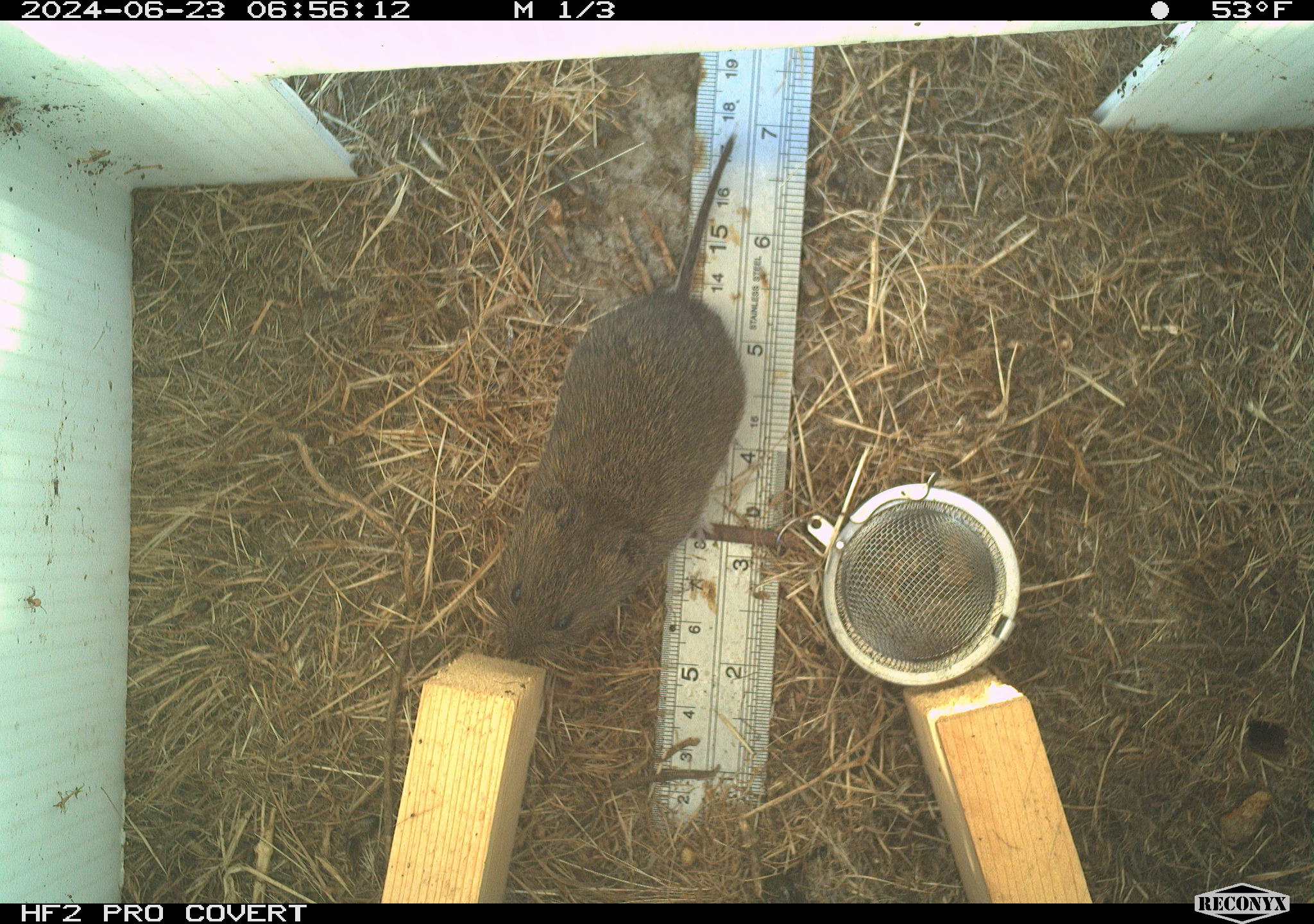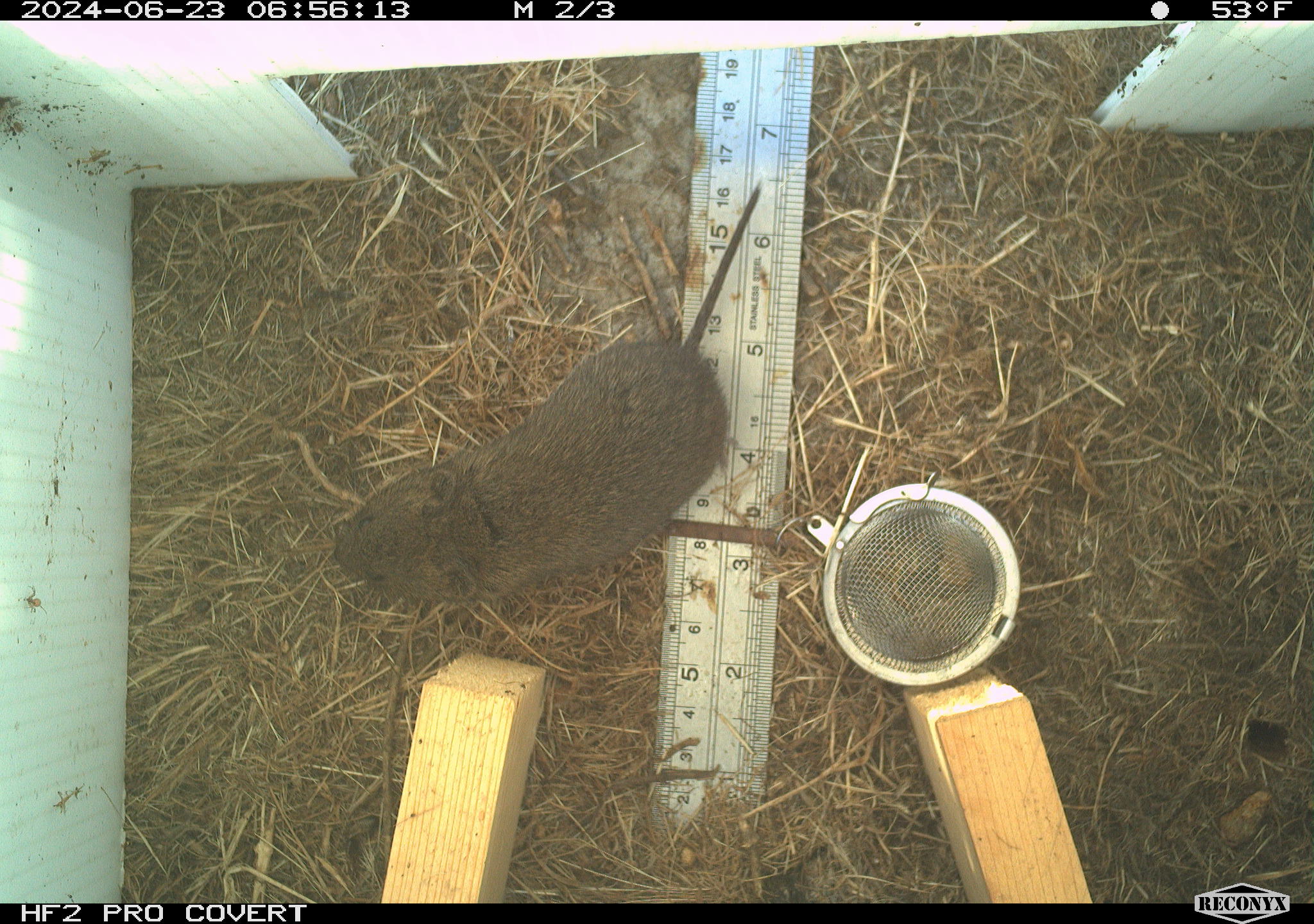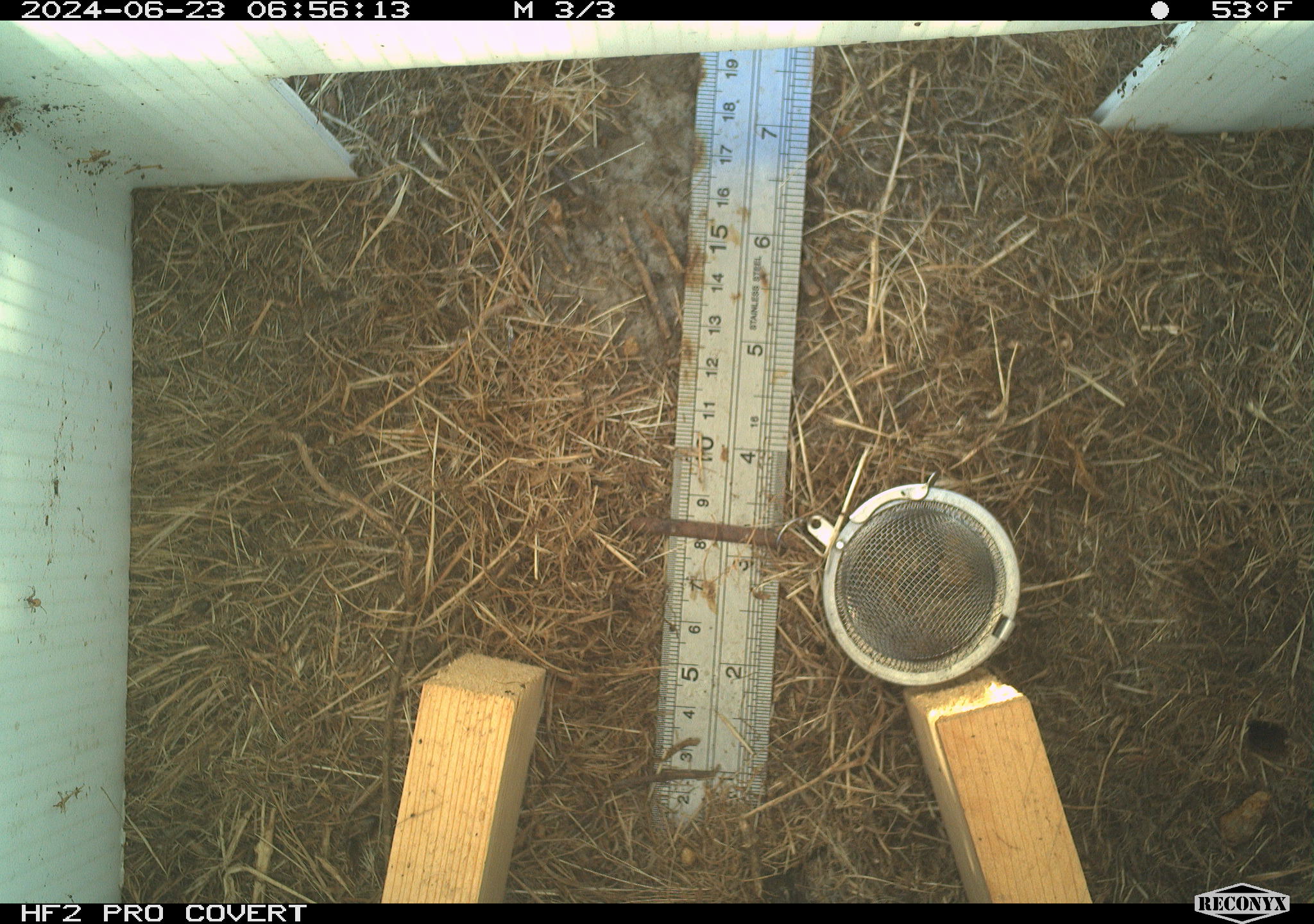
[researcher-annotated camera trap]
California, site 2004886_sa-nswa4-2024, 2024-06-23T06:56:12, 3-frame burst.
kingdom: Animalia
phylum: Chordata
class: Mammalia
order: Rodentia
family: Cricetidae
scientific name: Arvicolinae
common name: voles, lemmings, and muskrats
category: arvicolinae subfamily